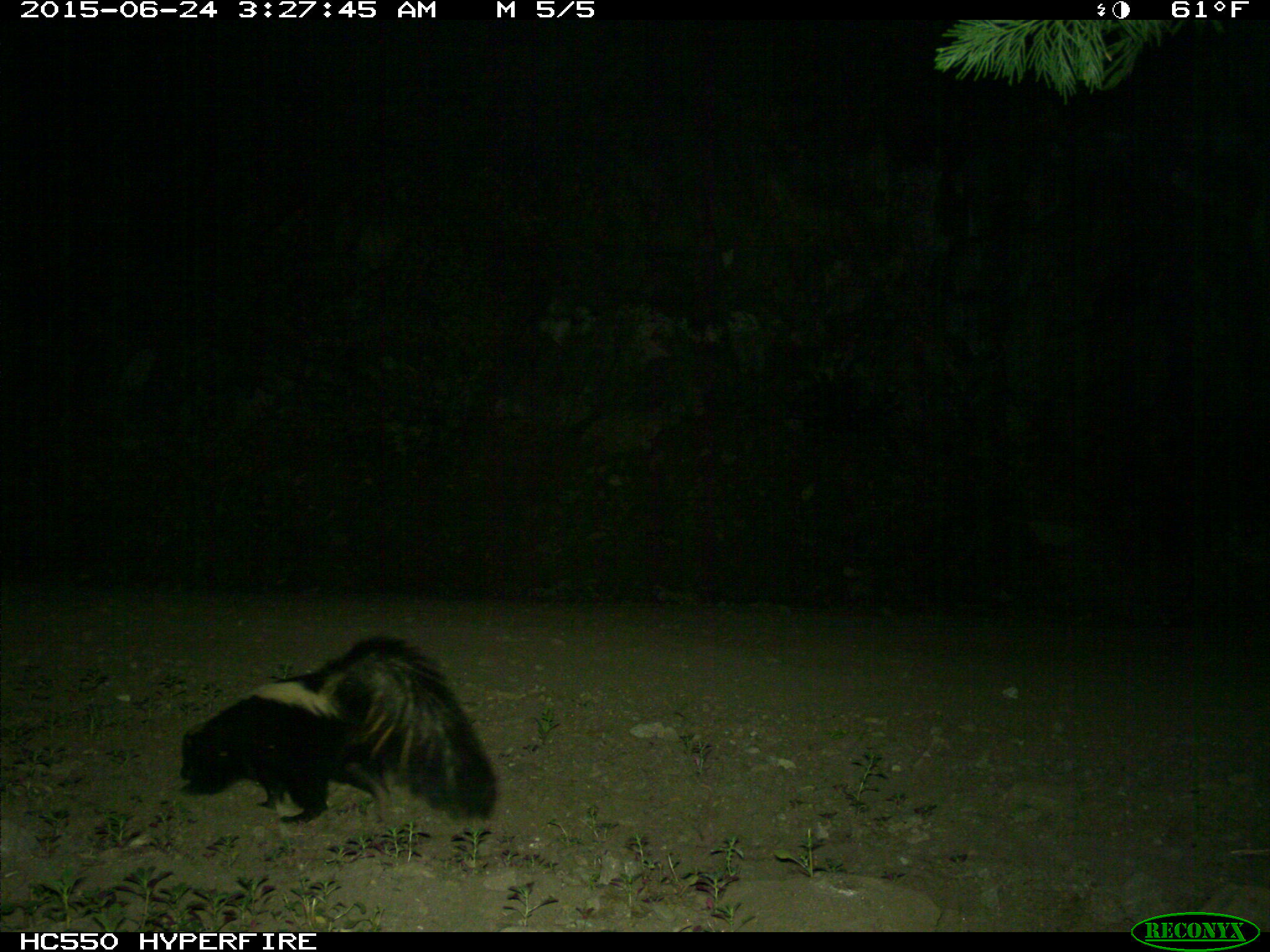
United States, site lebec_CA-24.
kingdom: Animalia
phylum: Chordata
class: Mammalia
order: Carnivora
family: Mephitidae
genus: Mephitis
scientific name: Mephitis mephitis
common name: striped skunk